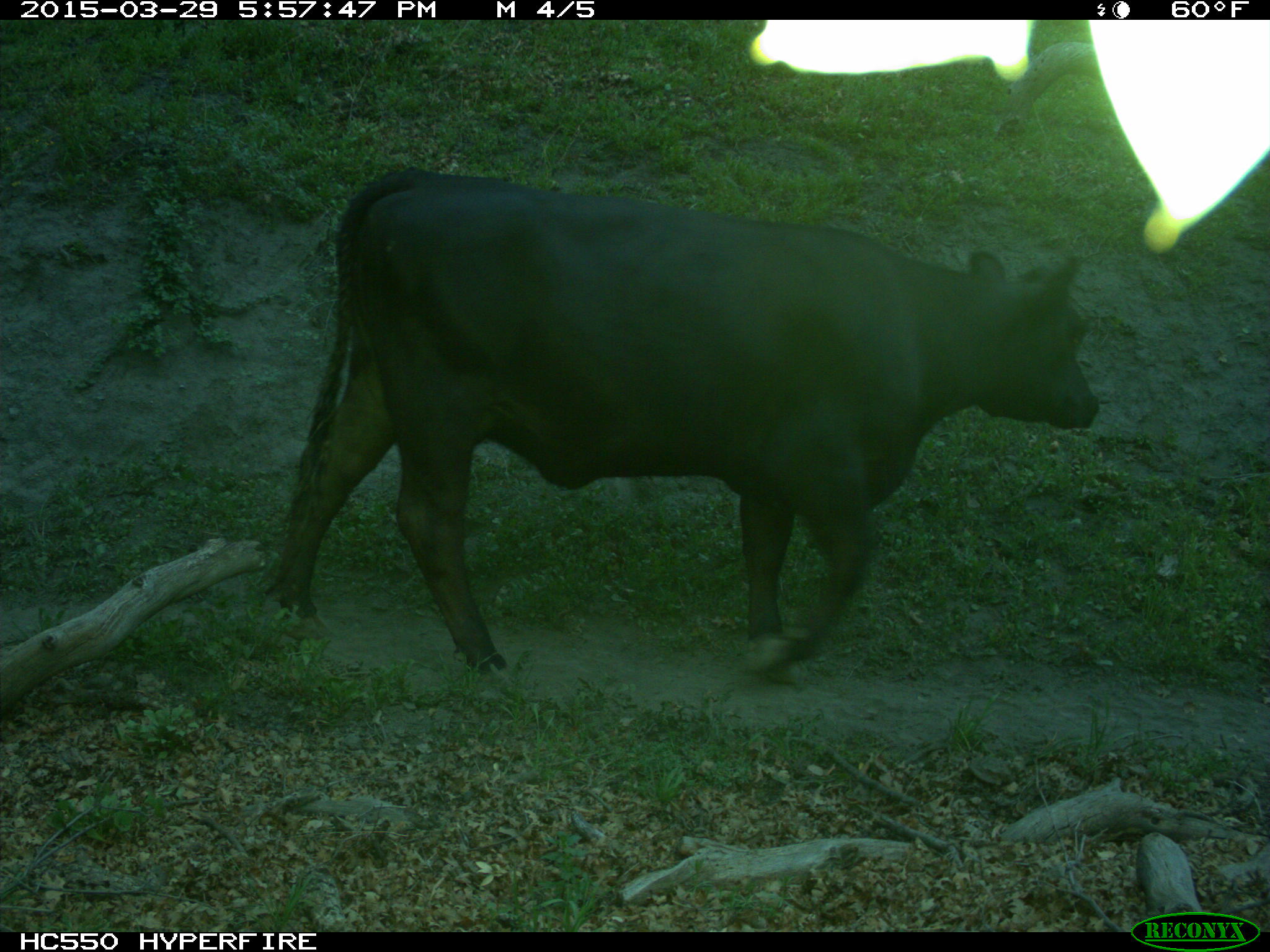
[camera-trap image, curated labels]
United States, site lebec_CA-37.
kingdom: Animalia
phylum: Chordata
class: Mammalia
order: Artiodactyla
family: Bovidae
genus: Bos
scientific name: Bos taurus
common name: domestic cow